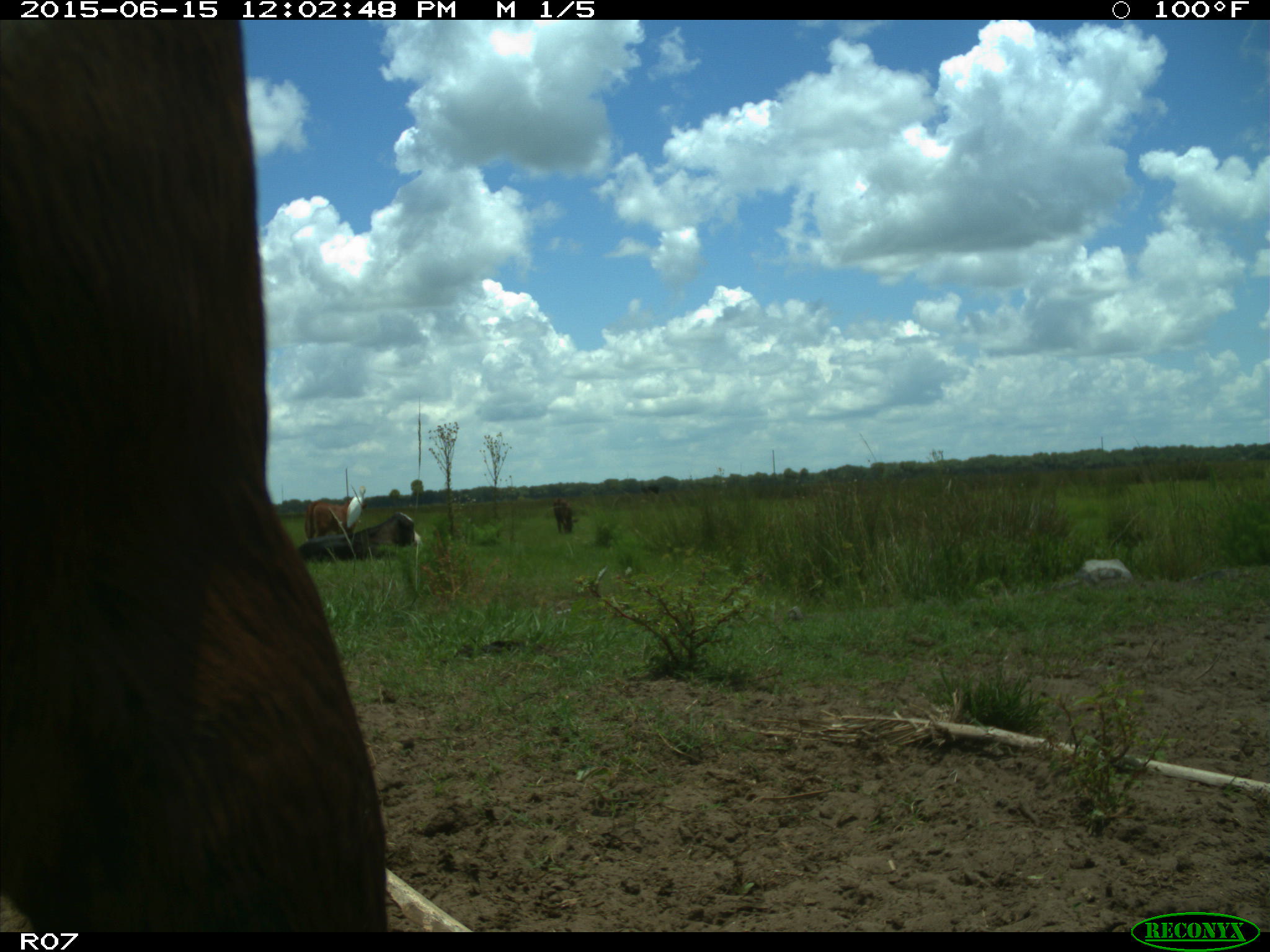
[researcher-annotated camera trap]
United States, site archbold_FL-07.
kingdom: Animalia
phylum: Chordata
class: Mammalia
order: Artiodactyla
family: Bovidae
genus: Bos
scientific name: Bos taurus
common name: domestic cow